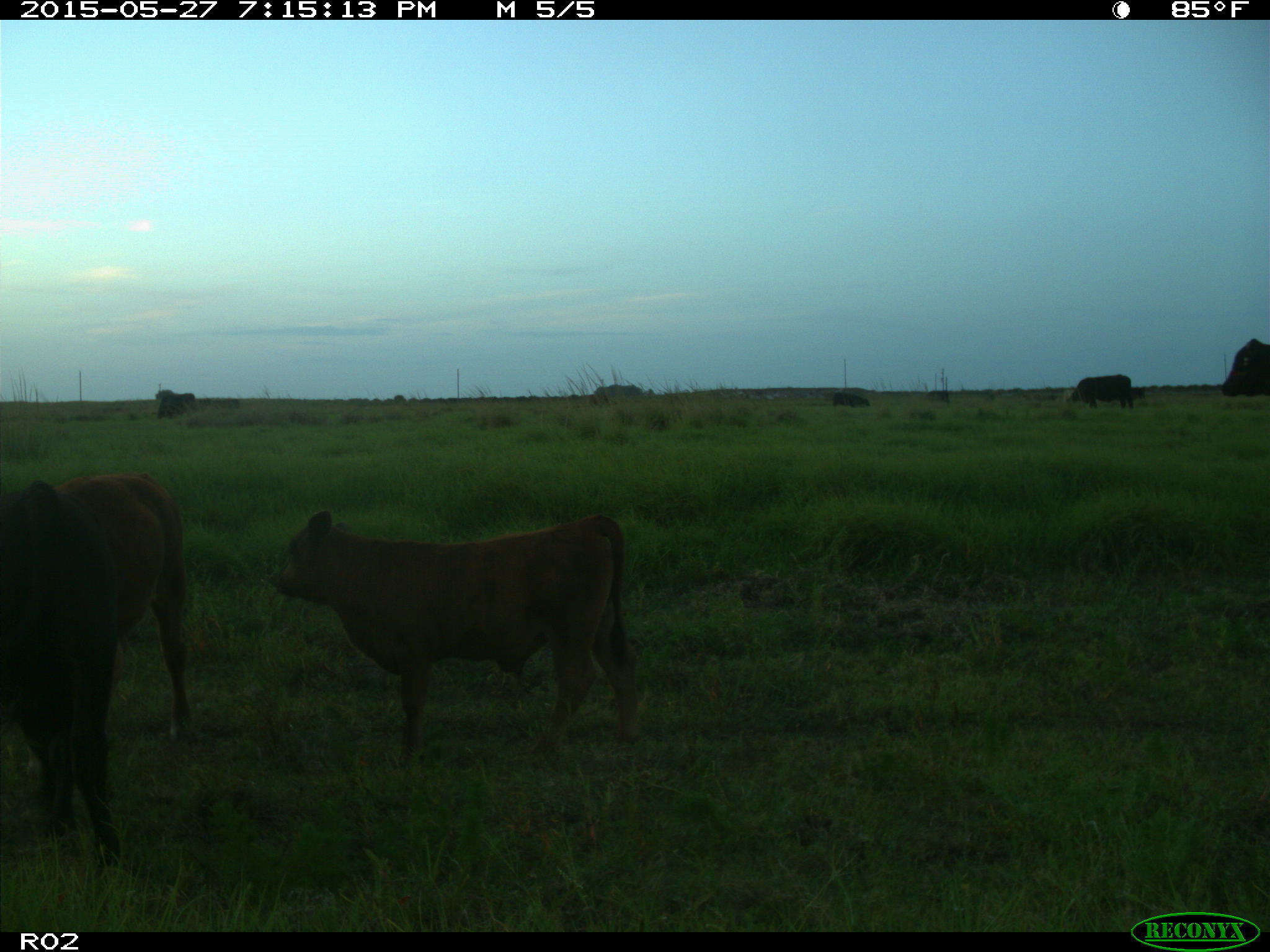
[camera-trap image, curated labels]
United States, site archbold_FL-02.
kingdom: Animalia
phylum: Chordata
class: Mammalia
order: Artiodactyla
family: Bovidae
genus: Bos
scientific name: Bos taurus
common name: domestic cow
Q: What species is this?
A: Bos taurus (domestic cow).